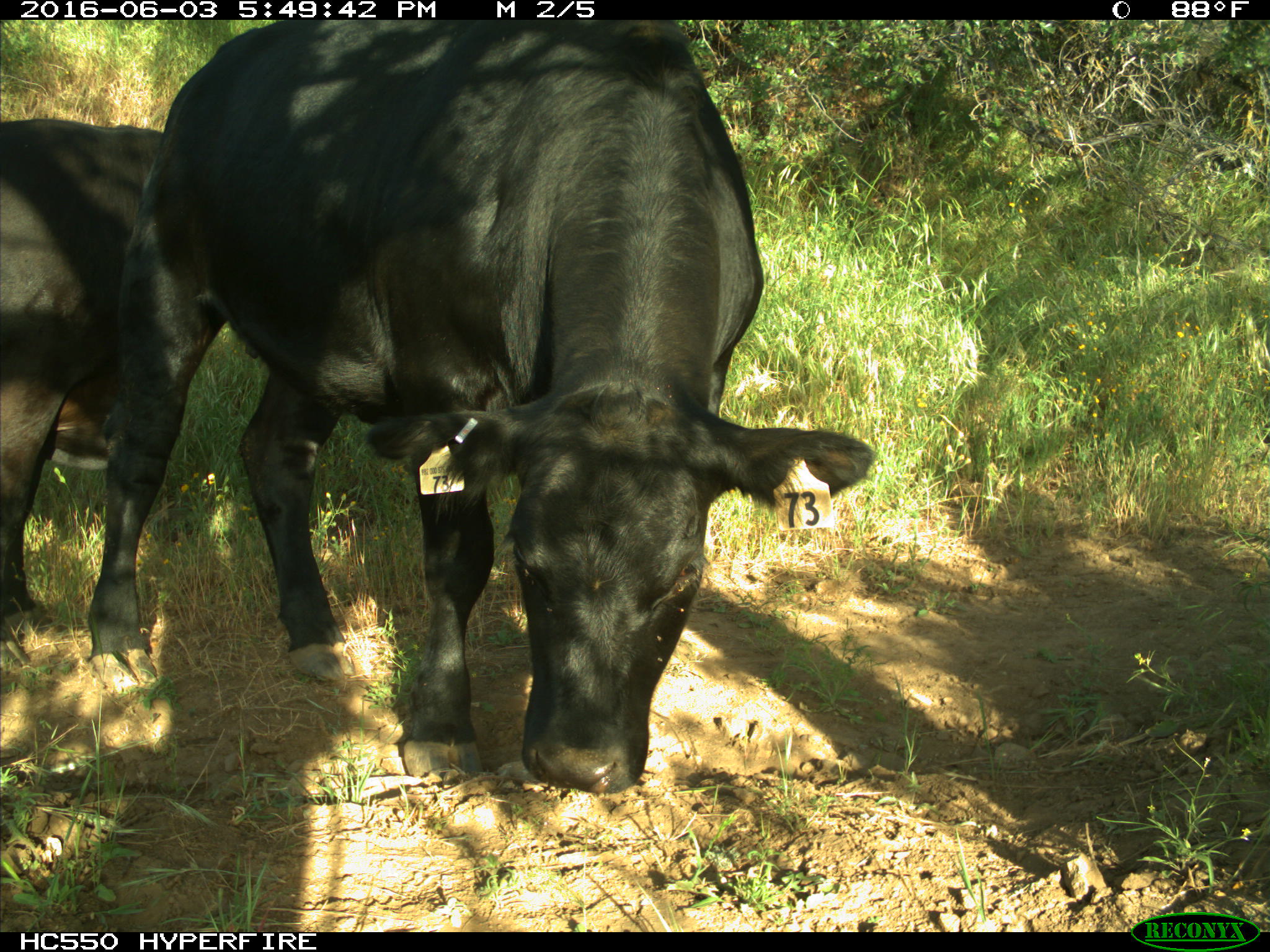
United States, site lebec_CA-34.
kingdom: Animalia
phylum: Chordata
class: Mammalia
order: Artiodactyla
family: Bovidae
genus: Bos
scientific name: Bos taurus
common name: domestic cow